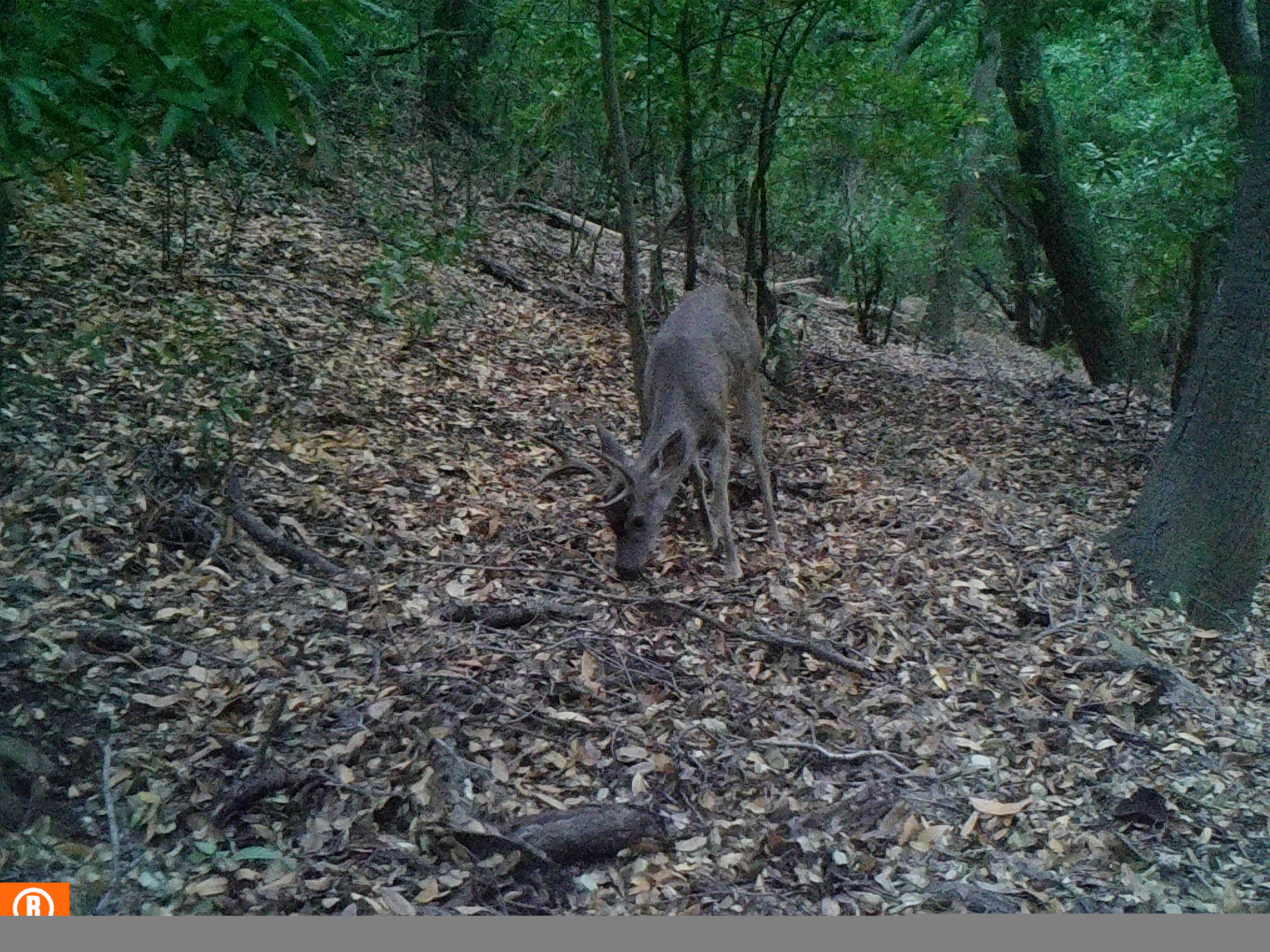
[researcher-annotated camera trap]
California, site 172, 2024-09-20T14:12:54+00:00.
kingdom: Animalia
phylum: Chordata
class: Mammalia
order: Artiodactyla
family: Cervidae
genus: Odocoileus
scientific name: Odocoileus hemionus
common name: mule deer